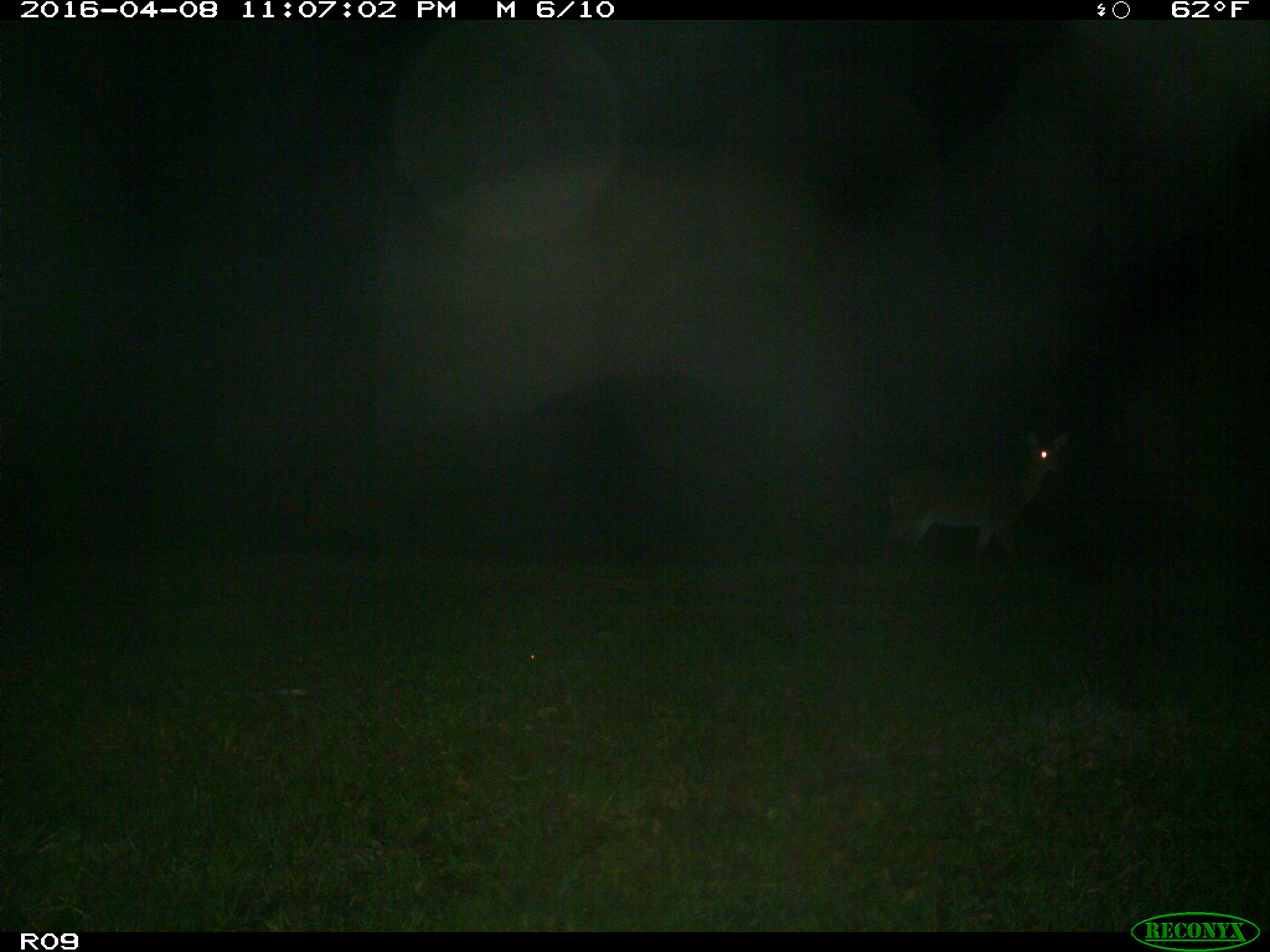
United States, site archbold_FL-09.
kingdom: Animalia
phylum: Chordata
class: Mammalia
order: Artiodactyla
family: Cervidae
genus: Odocoileus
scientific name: Odocoileus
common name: deer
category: unidentified deer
Unidentified deer (deer) (Odocoileus).